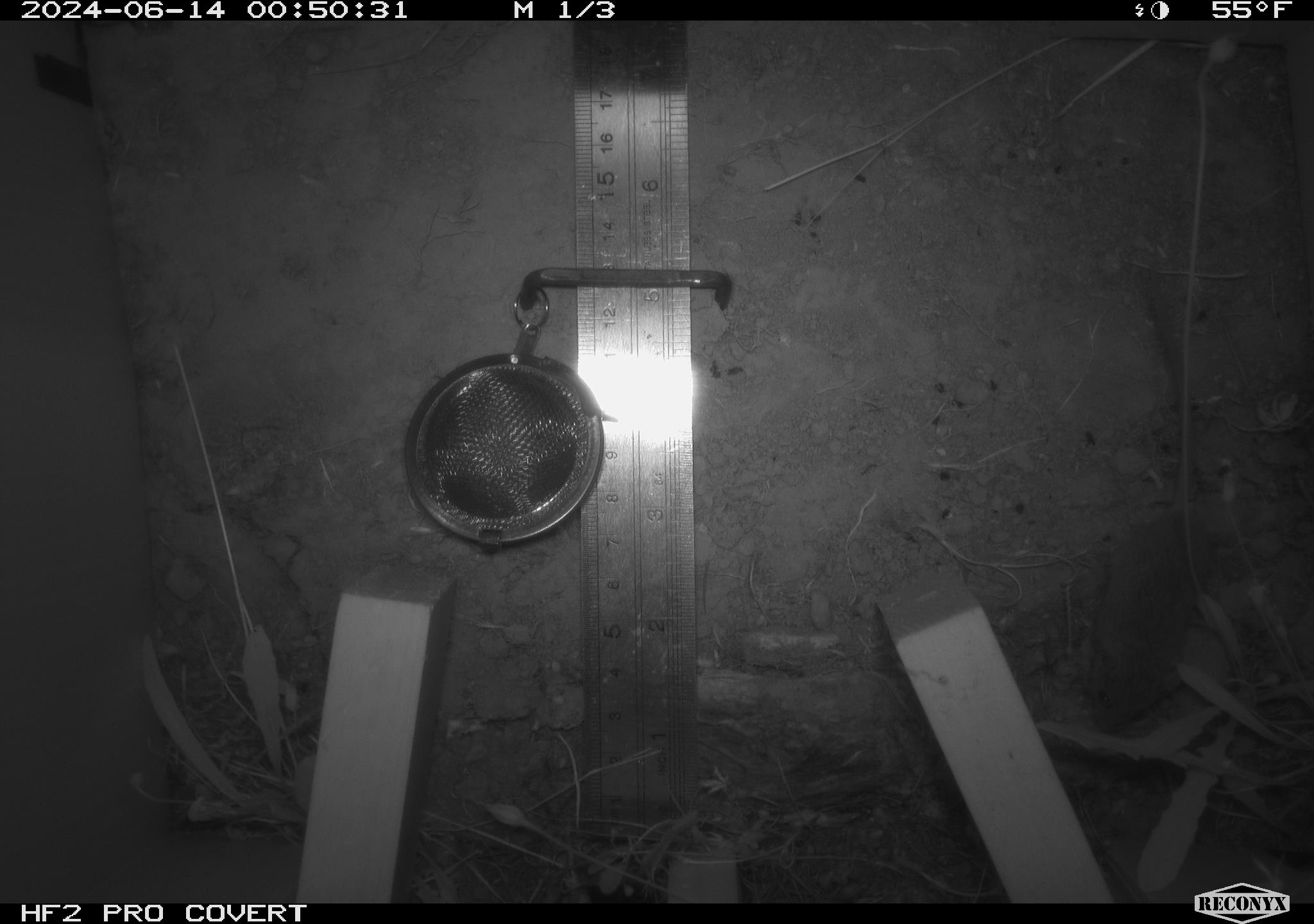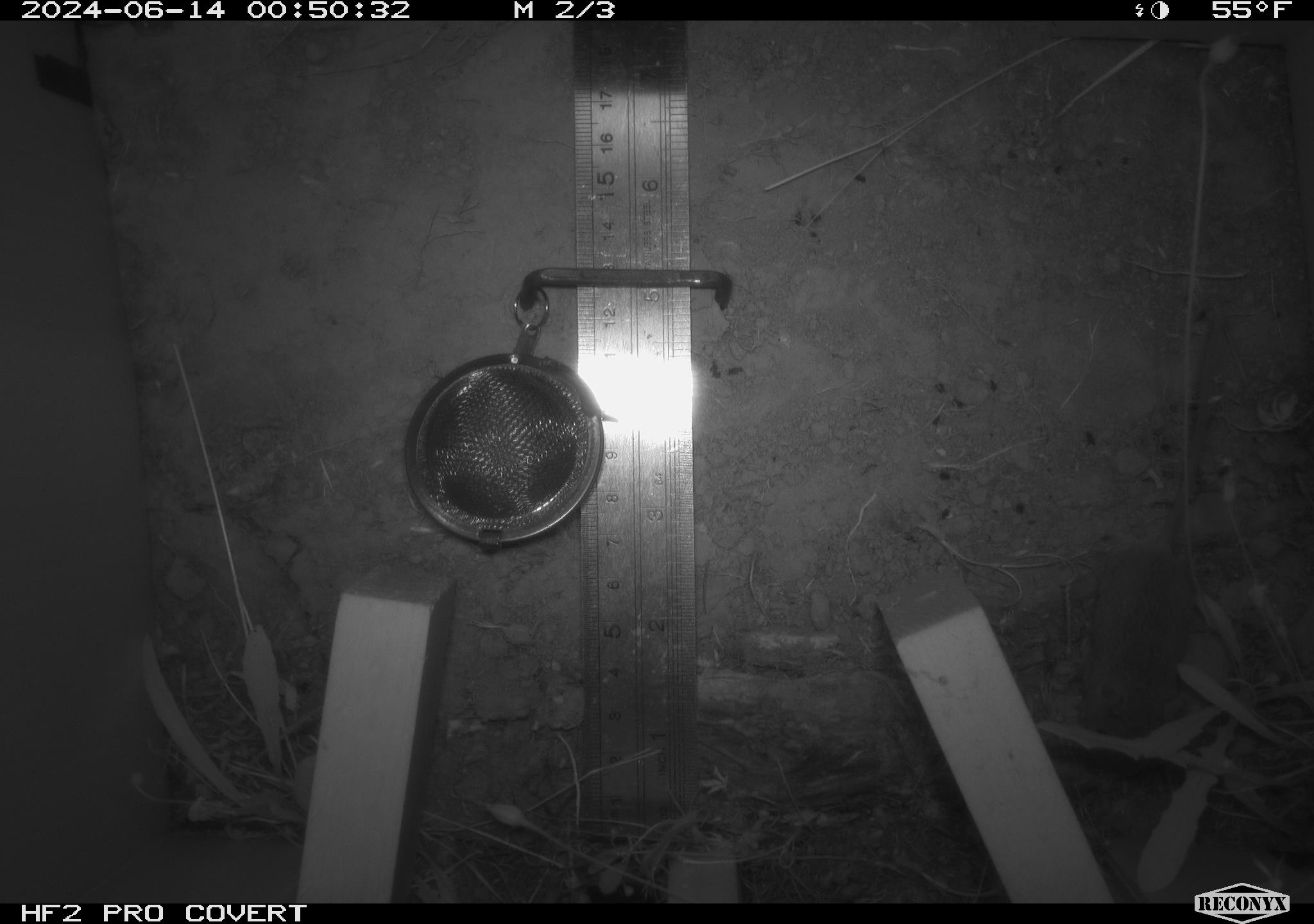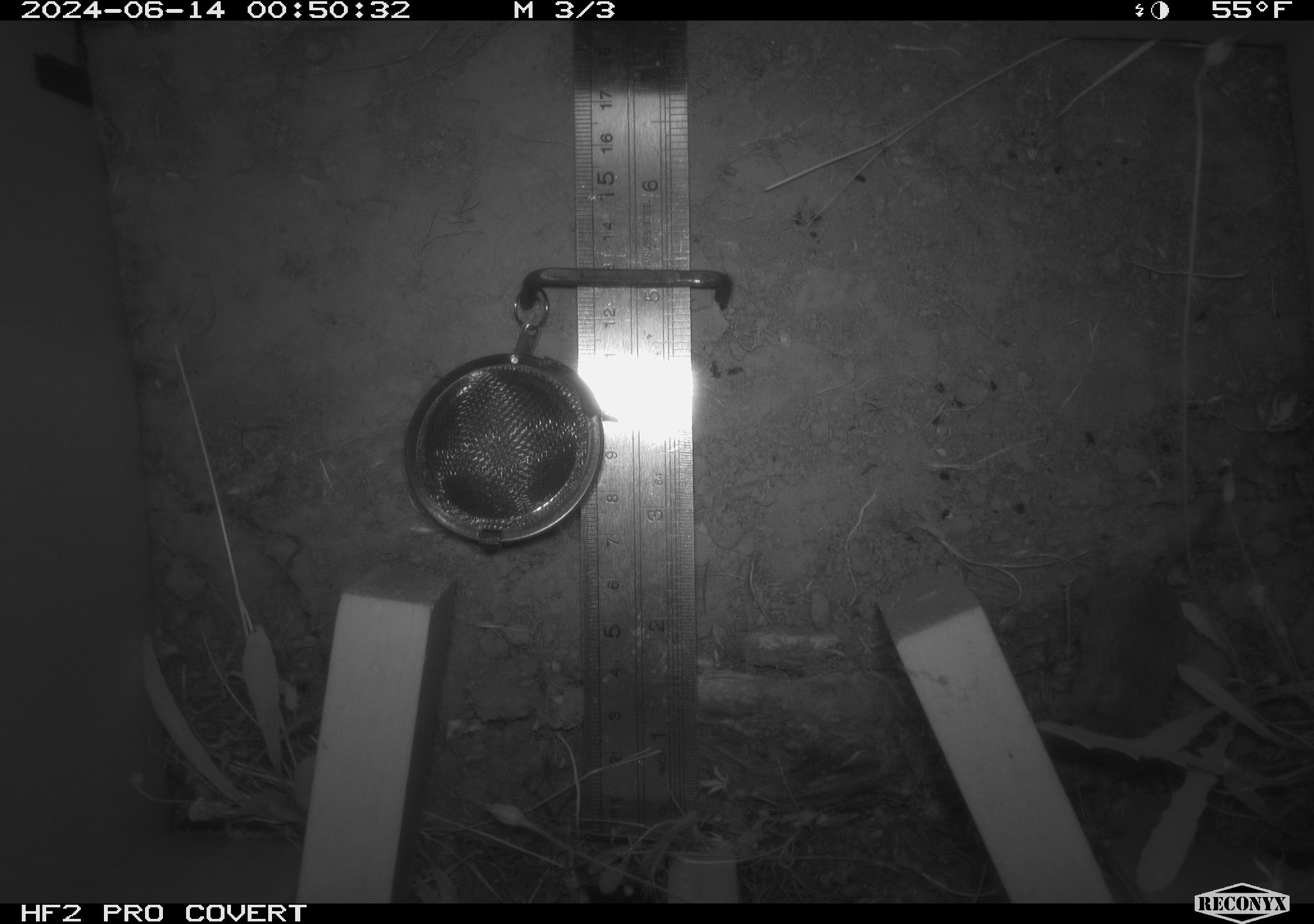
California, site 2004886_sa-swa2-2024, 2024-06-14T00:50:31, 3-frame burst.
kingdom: Animalia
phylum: Chordata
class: Mammalia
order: Rodentia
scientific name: Rodentia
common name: mouse species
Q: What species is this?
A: Mouse species (Rodentia).